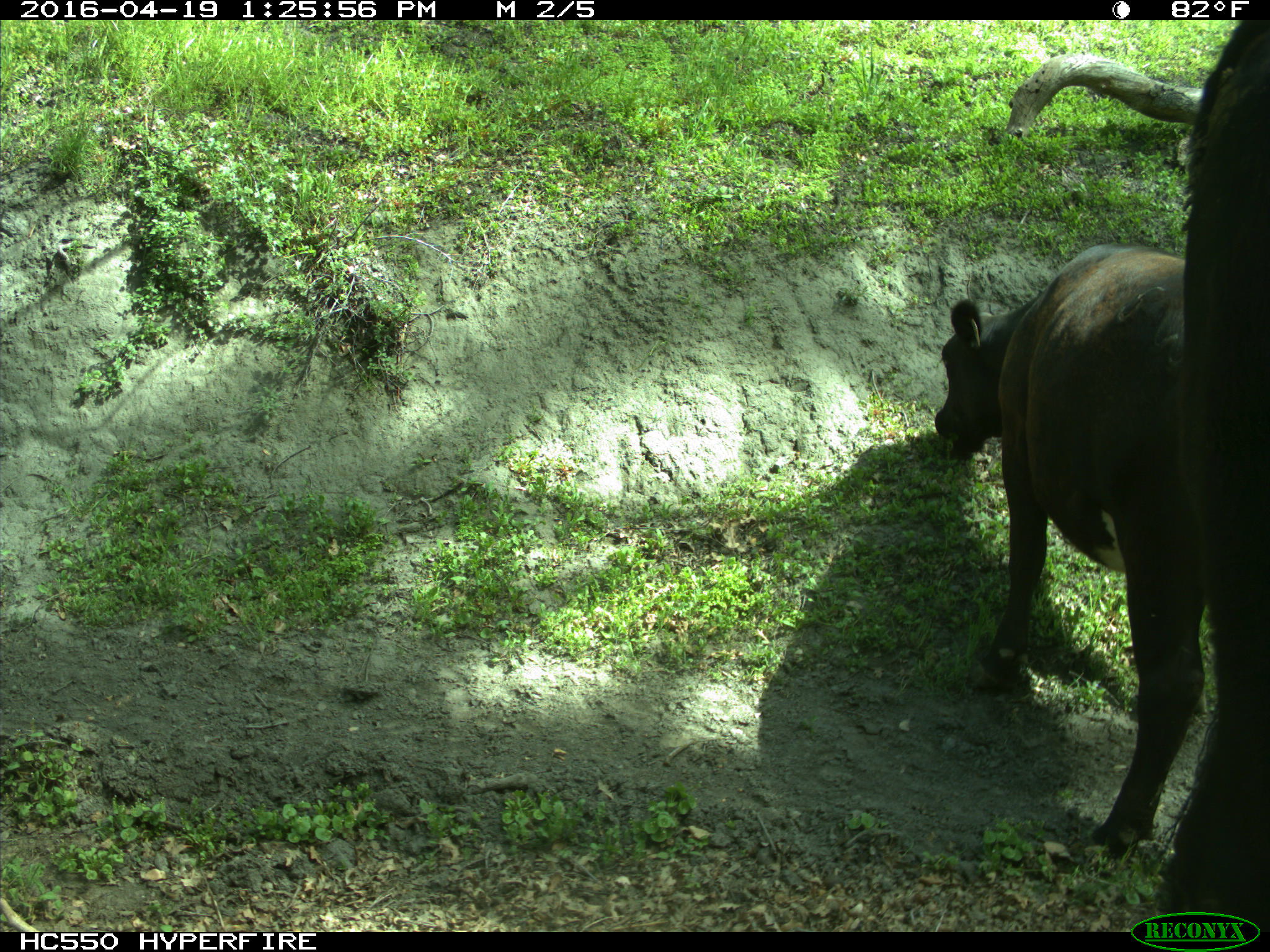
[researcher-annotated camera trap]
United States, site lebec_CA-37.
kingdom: Animalia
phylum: Chordata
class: Mammalia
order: Artiodactyla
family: Bovidae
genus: Bos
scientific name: Bos taurus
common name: domestic cow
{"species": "Bos taurus (domestic cow)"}